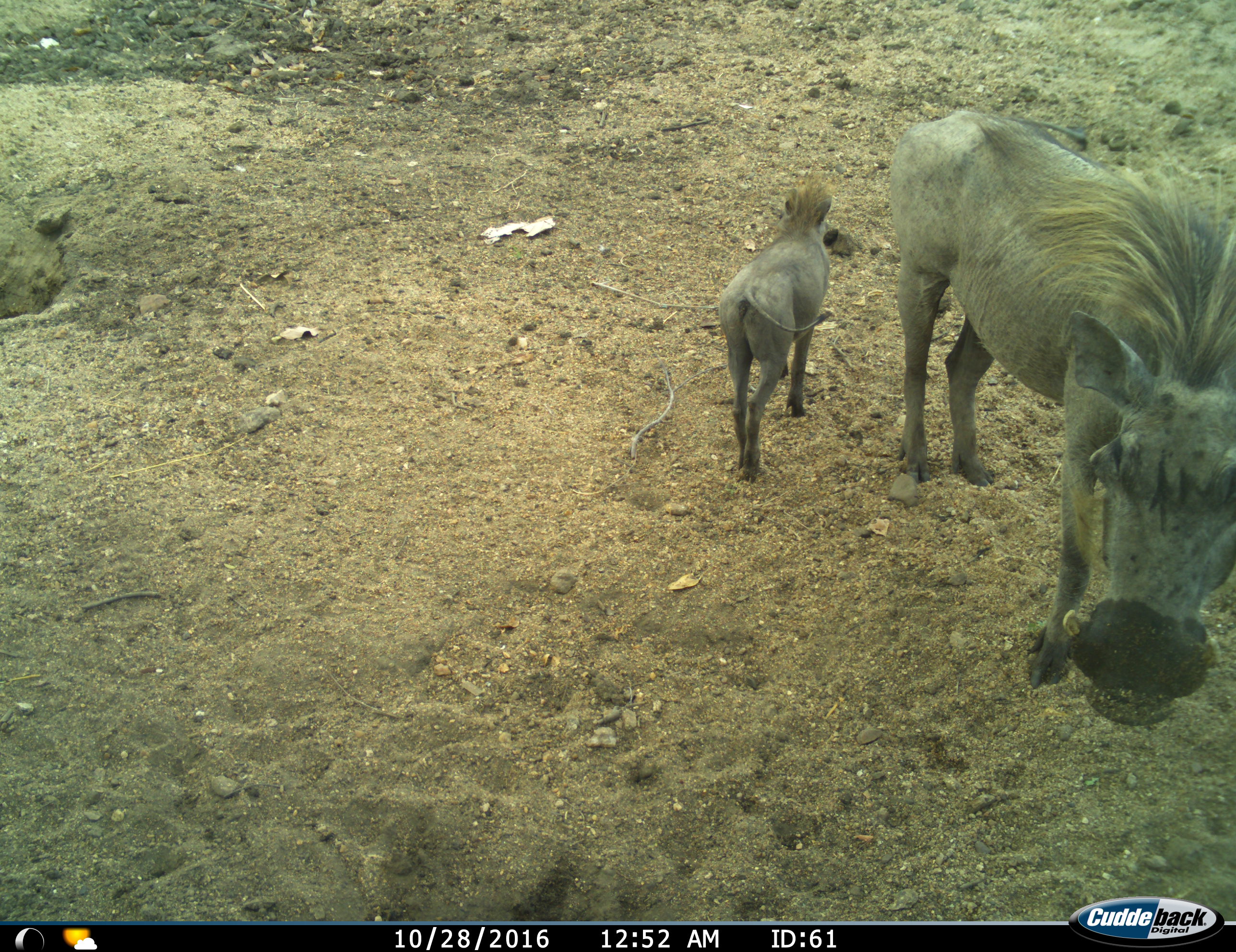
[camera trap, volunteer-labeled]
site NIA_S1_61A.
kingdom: Animalia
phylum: Chordata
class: Mammalia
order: Artiodactyla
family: Suidae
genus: Phacochoerus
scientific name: Phacochoerus africanus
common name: warthog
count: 2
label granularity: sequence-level